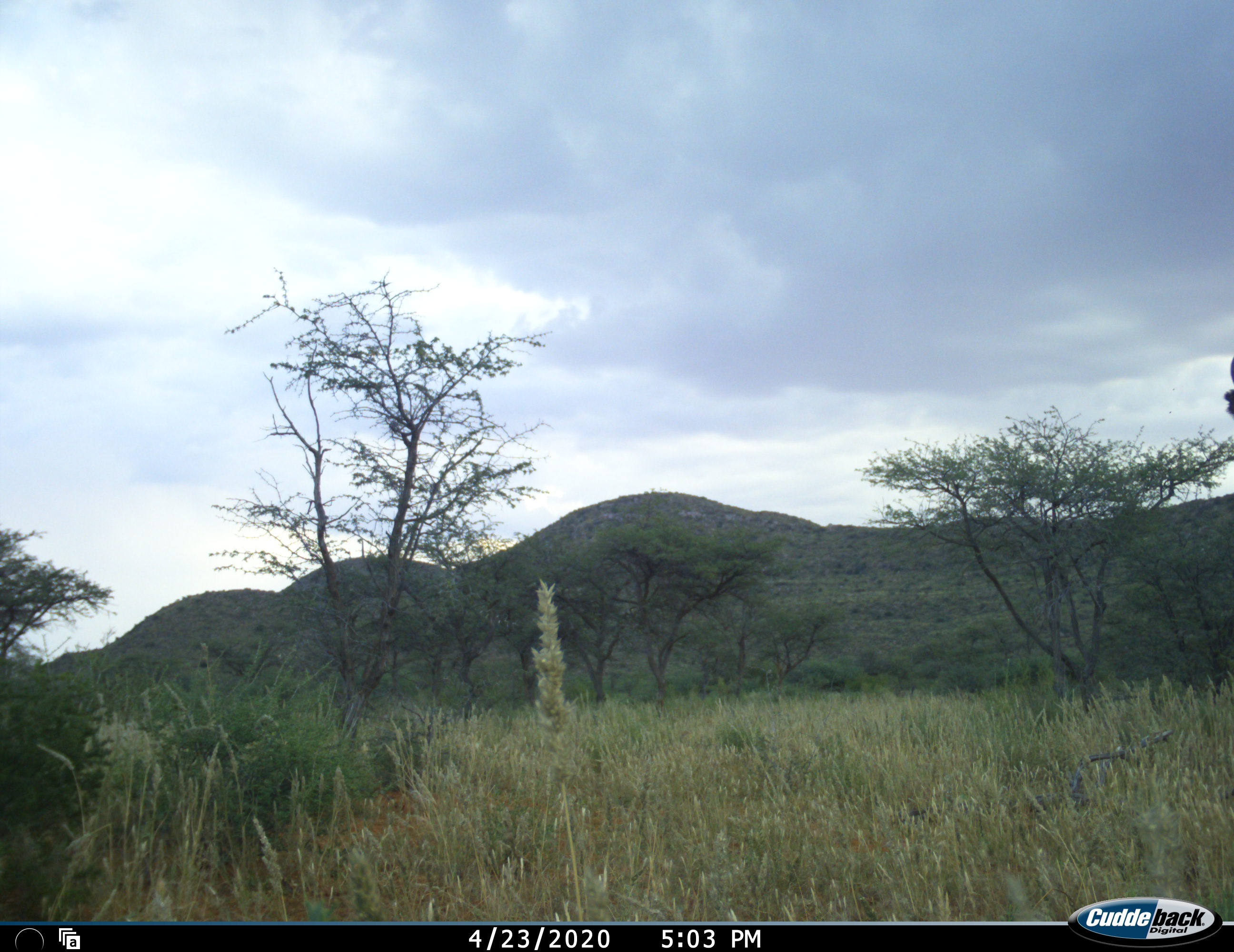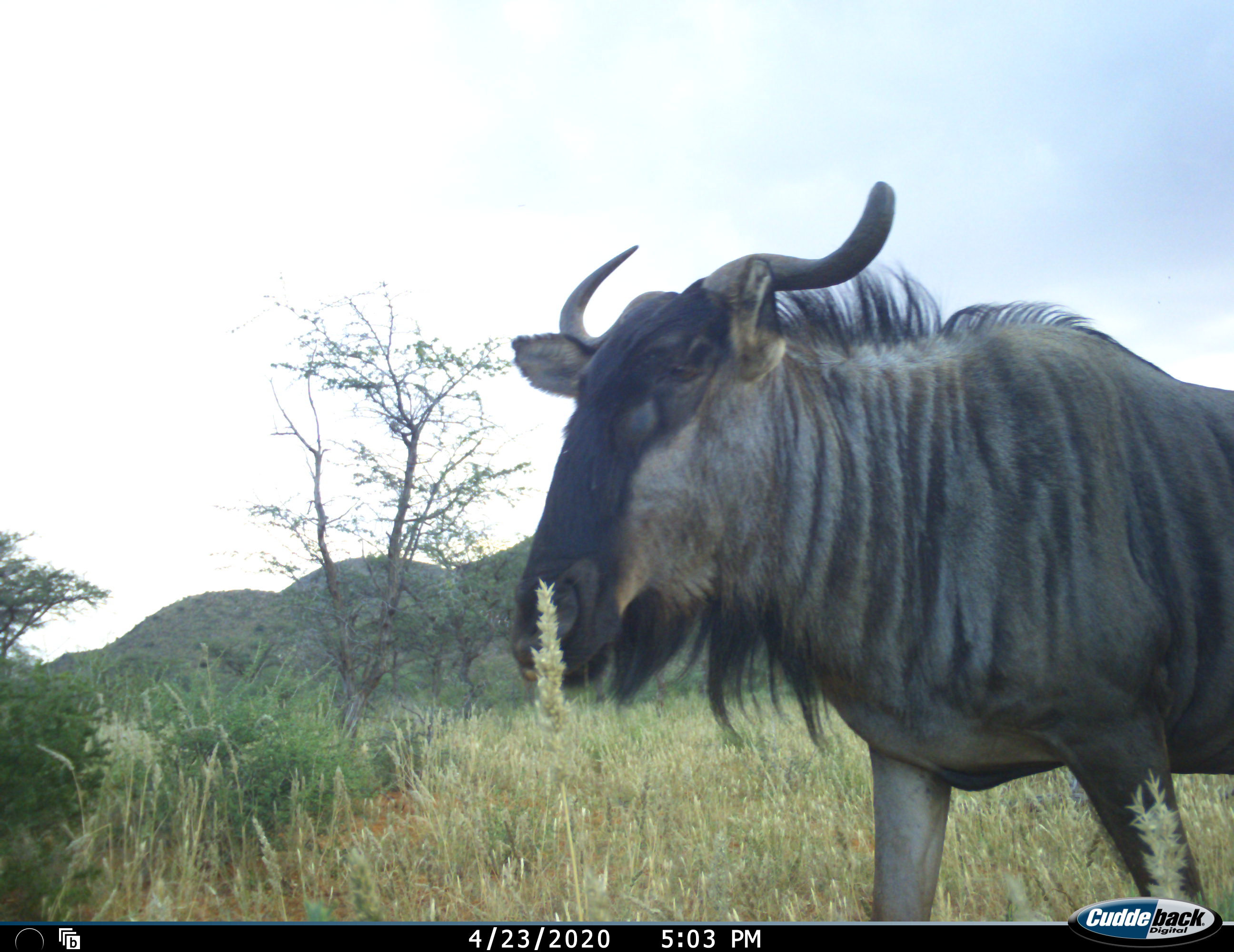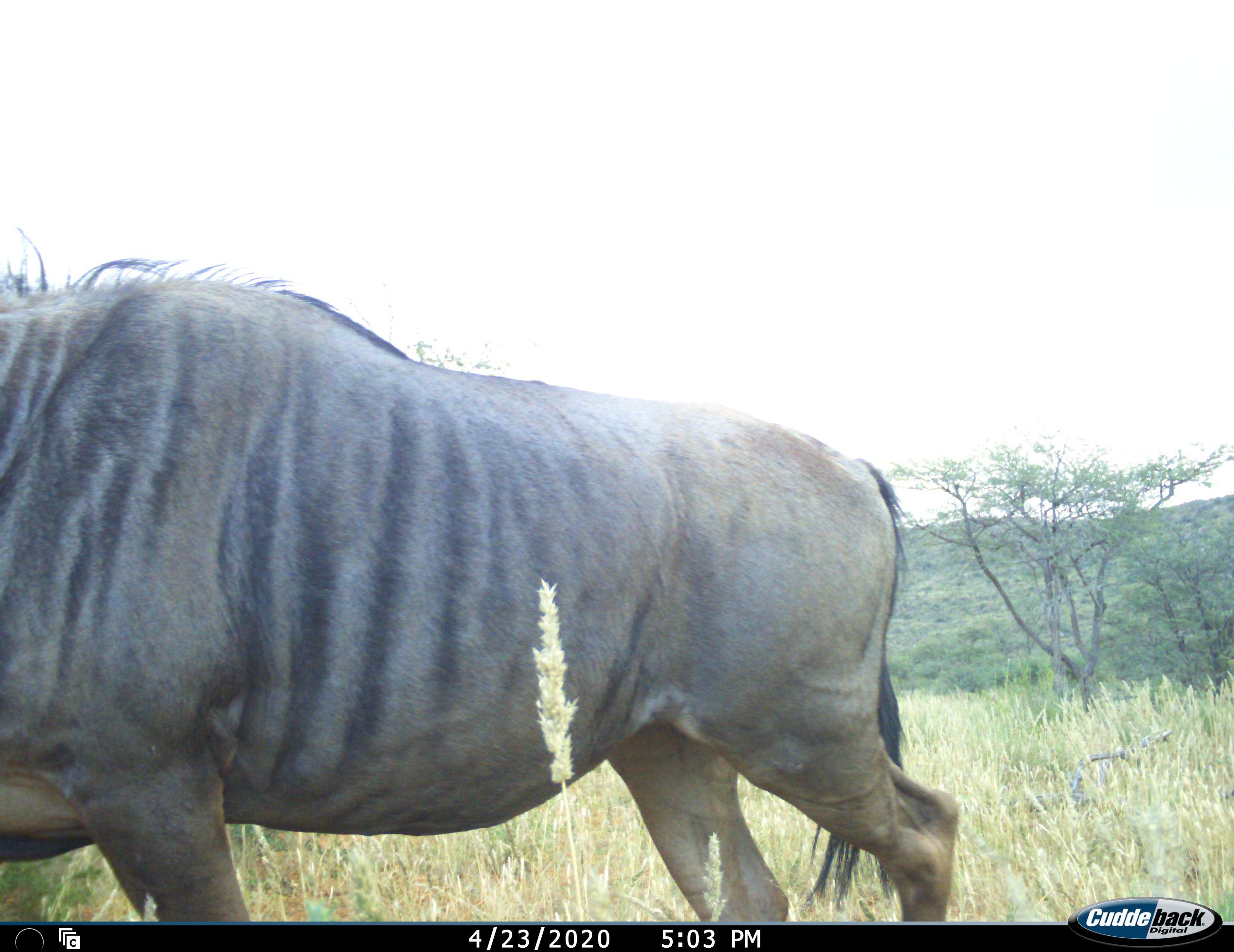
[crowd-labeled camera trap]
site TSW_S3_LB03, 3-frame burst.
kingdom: Animalia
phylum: Chordata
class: Mammalia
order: Artiodactyla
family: Bovidae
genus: Connochaetes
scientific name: Connochaetes taurinus taurinus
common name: blue wildebeest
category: wildebeestblue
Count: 1.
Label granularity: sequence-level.